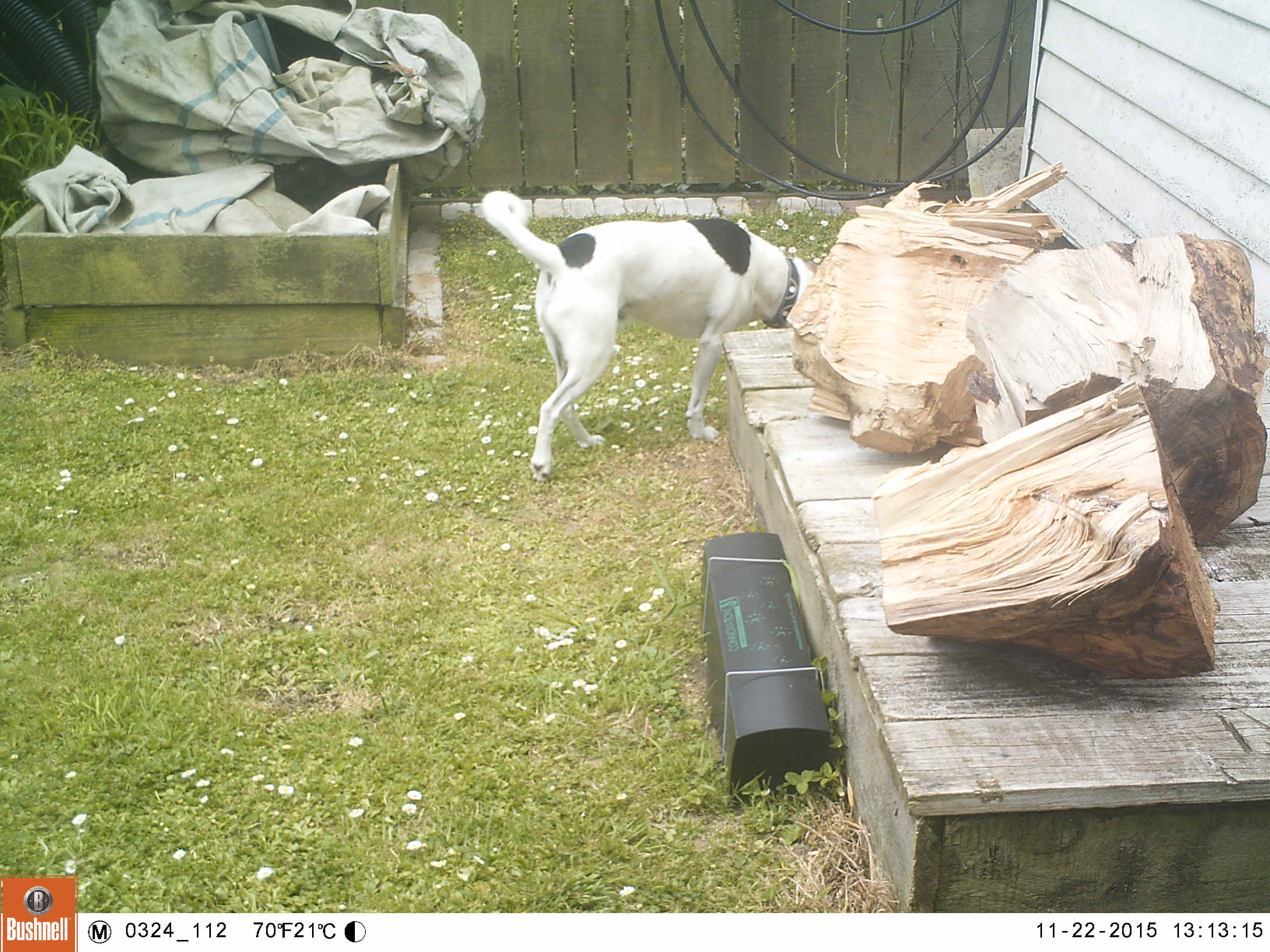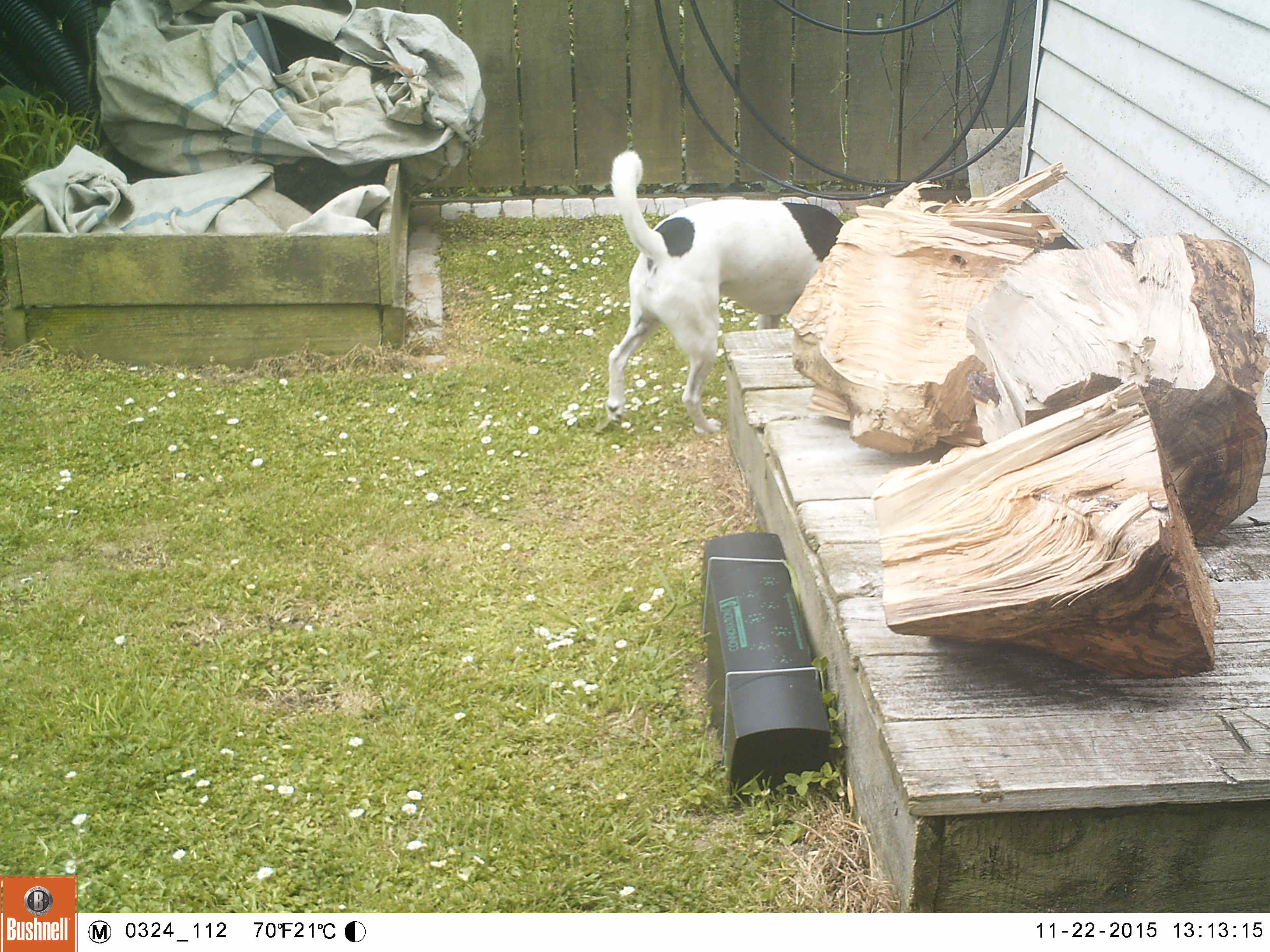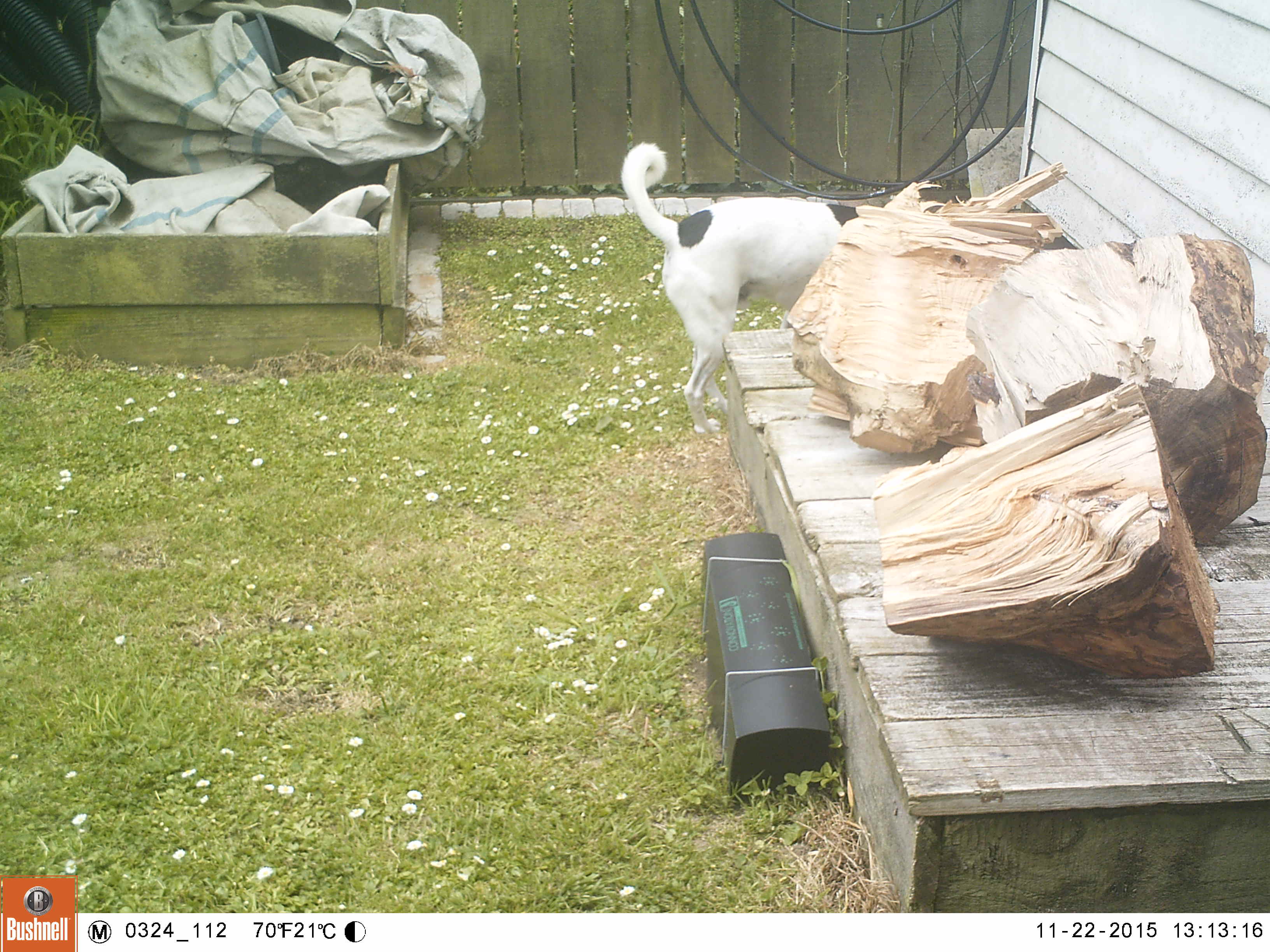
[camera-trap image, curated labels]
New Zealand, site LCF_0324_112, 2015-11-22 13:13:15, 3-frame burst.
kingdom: Animalia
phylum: Chordata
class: Mammalia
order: Carnivora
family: Canidae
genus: Canis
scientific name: Canis familiaris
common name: domestic dog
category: dog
Dog (domestic dog) (Canis familiaris).